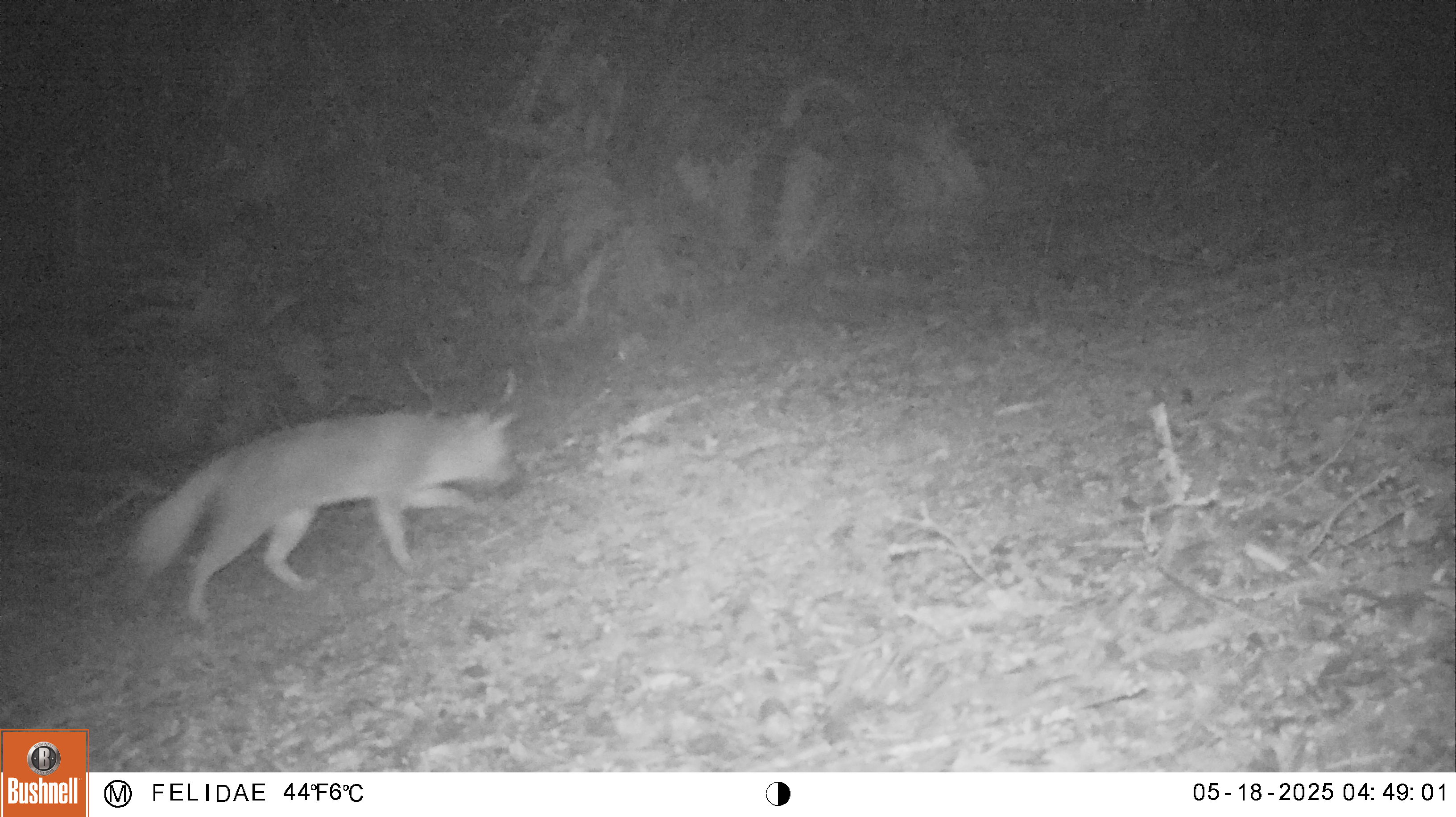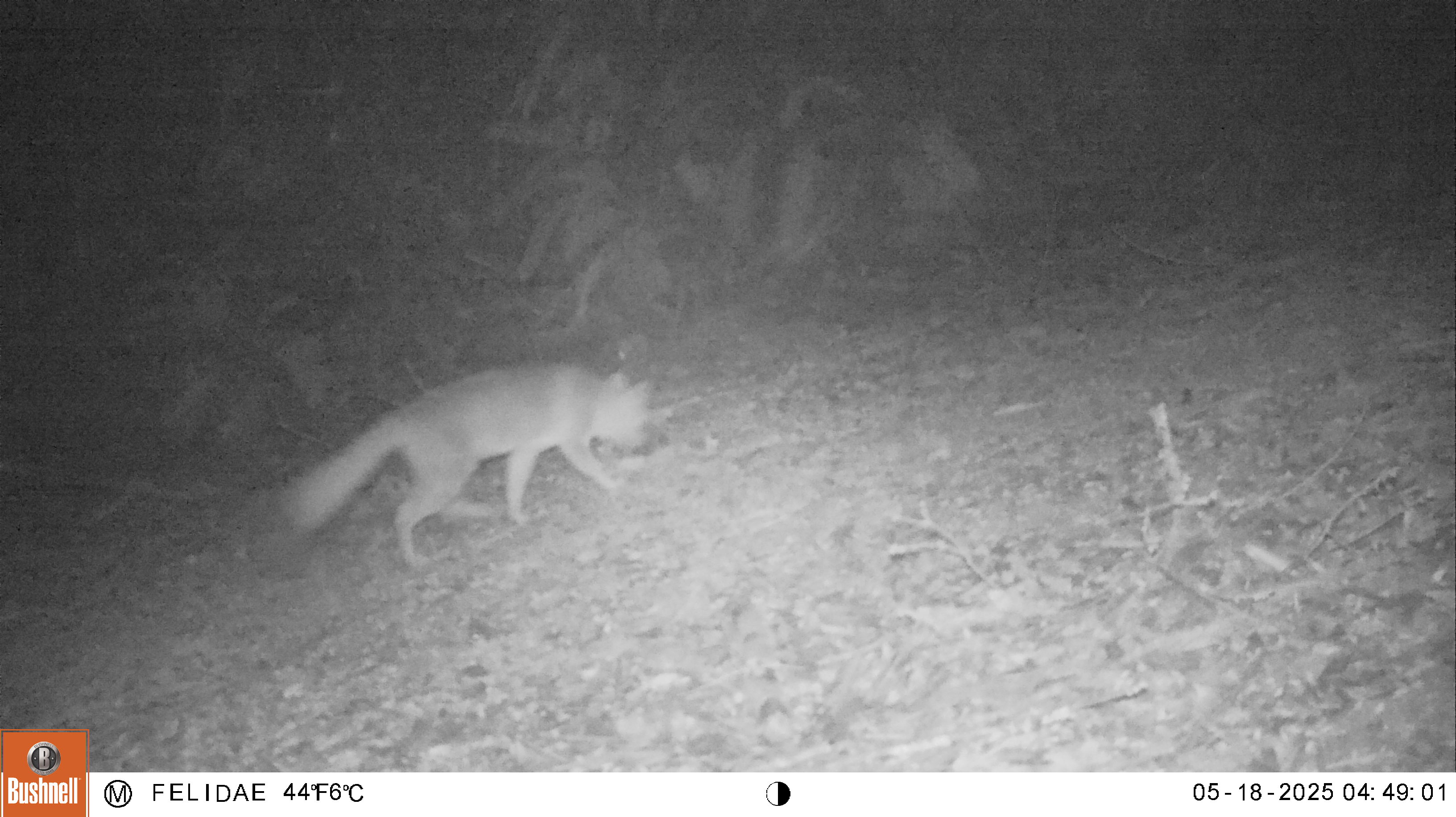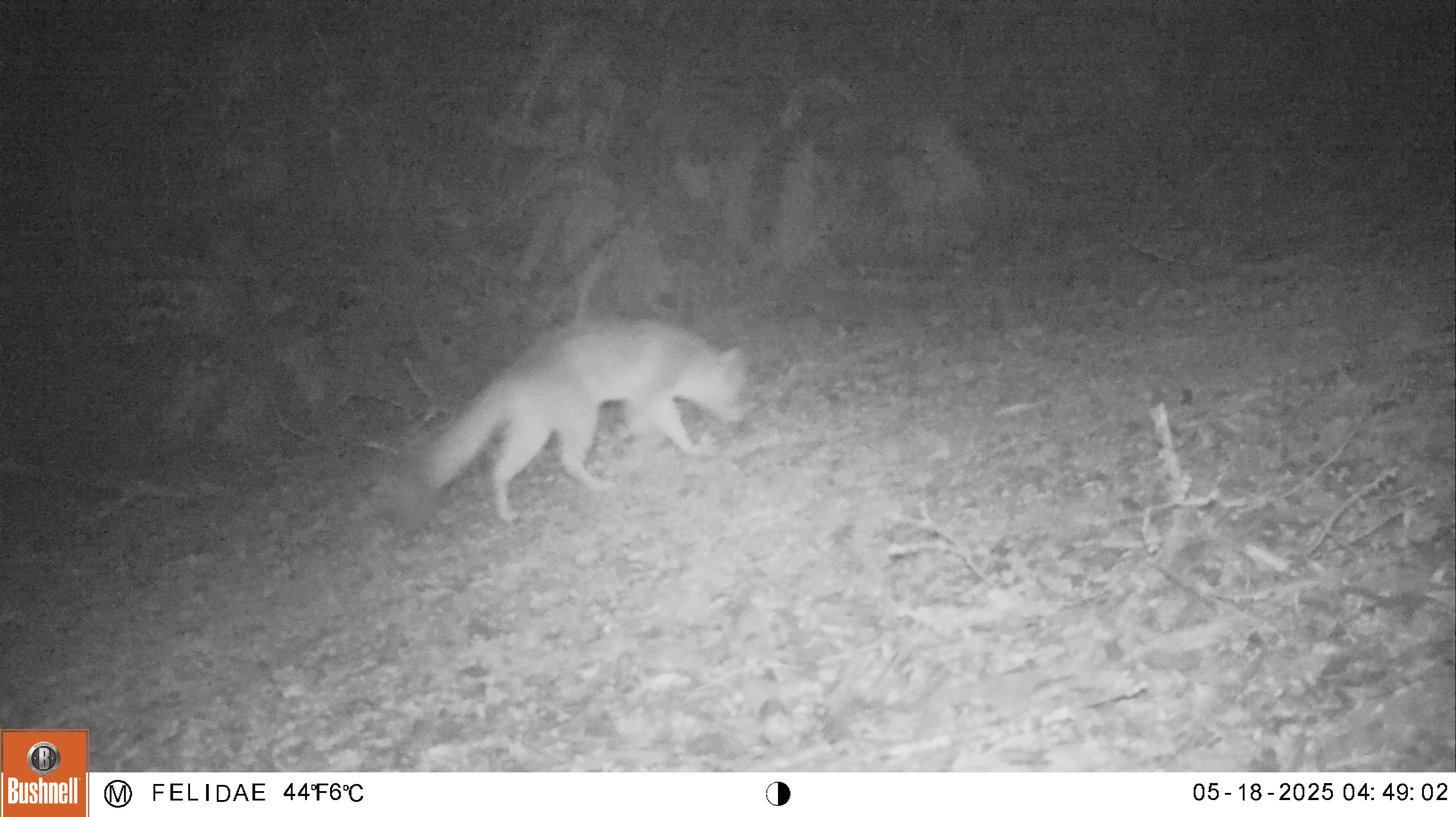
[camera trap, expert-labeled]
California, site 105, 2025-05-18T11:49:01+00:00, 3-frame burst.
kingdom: Animalia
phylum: Chordata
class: Mammalia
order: Carnivora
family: Canidae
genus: Urocyon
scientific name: Urocyon cinereoargenteus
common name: gray fox